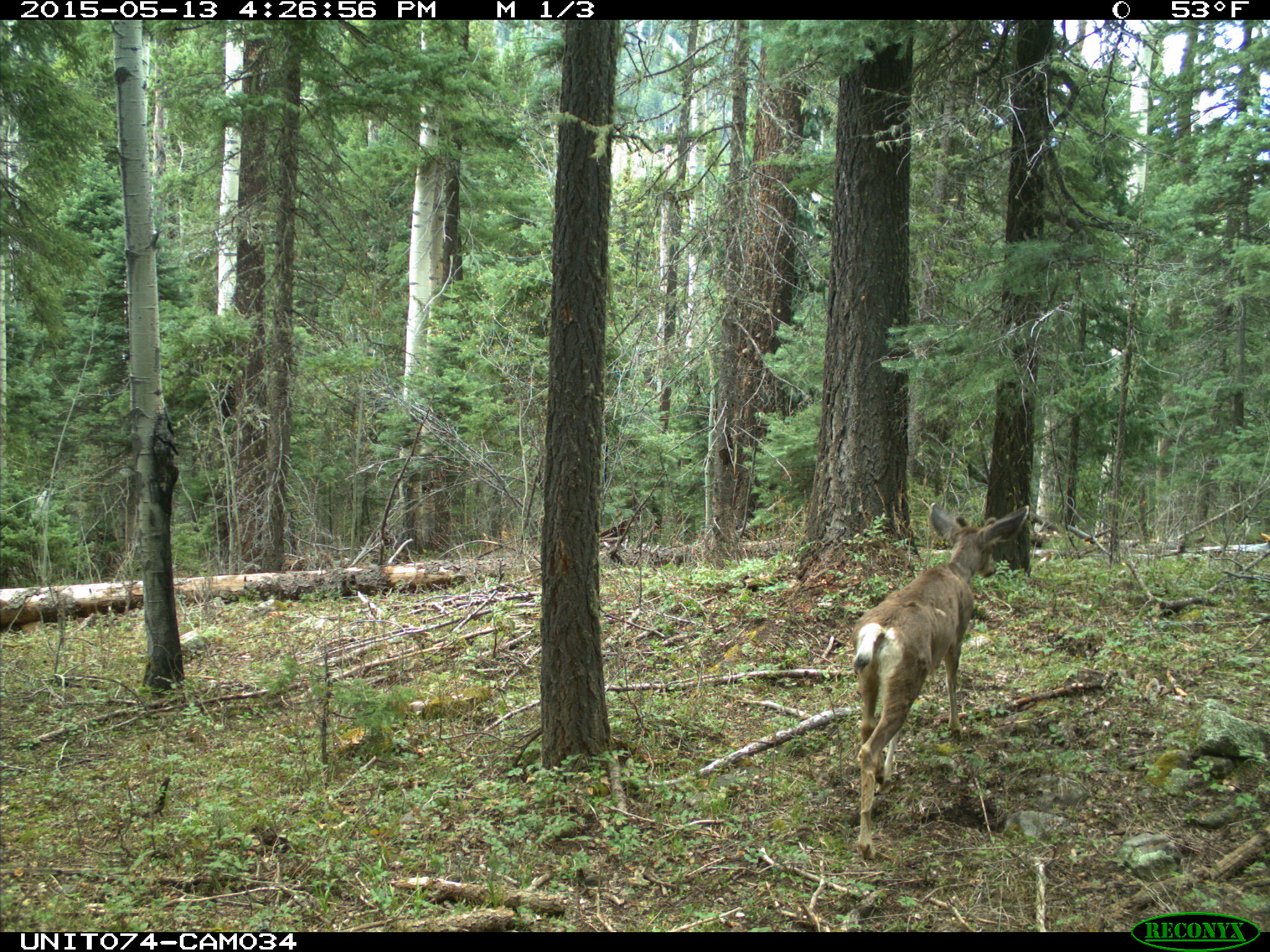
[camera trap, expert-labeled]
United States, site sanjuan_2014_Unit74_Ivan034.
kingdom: Animalia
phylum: Chordata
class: Mammalia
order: Artiodactyla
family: Cervidae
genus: Odocoileus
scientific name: Odocoileus hemionus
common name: mule deer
Odocoileus hemionus (mule deer).